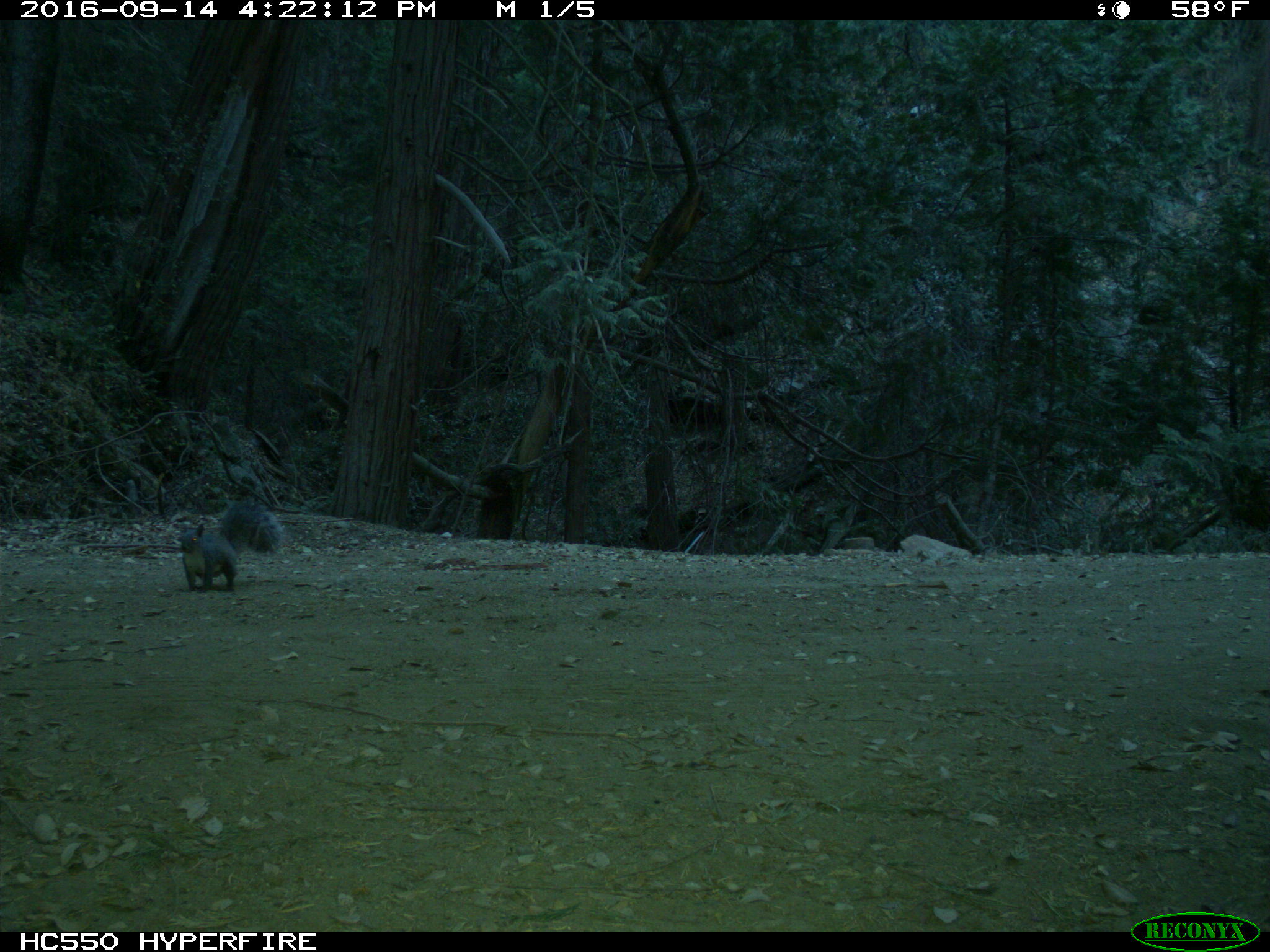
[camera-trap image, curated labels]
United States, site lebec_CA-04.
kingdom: Animalia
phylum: Chordata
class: Mammalia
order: Rodentia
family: Sciuridae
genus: Sciurus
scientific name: Sciurus carolinensis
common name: eastern gray squirrel